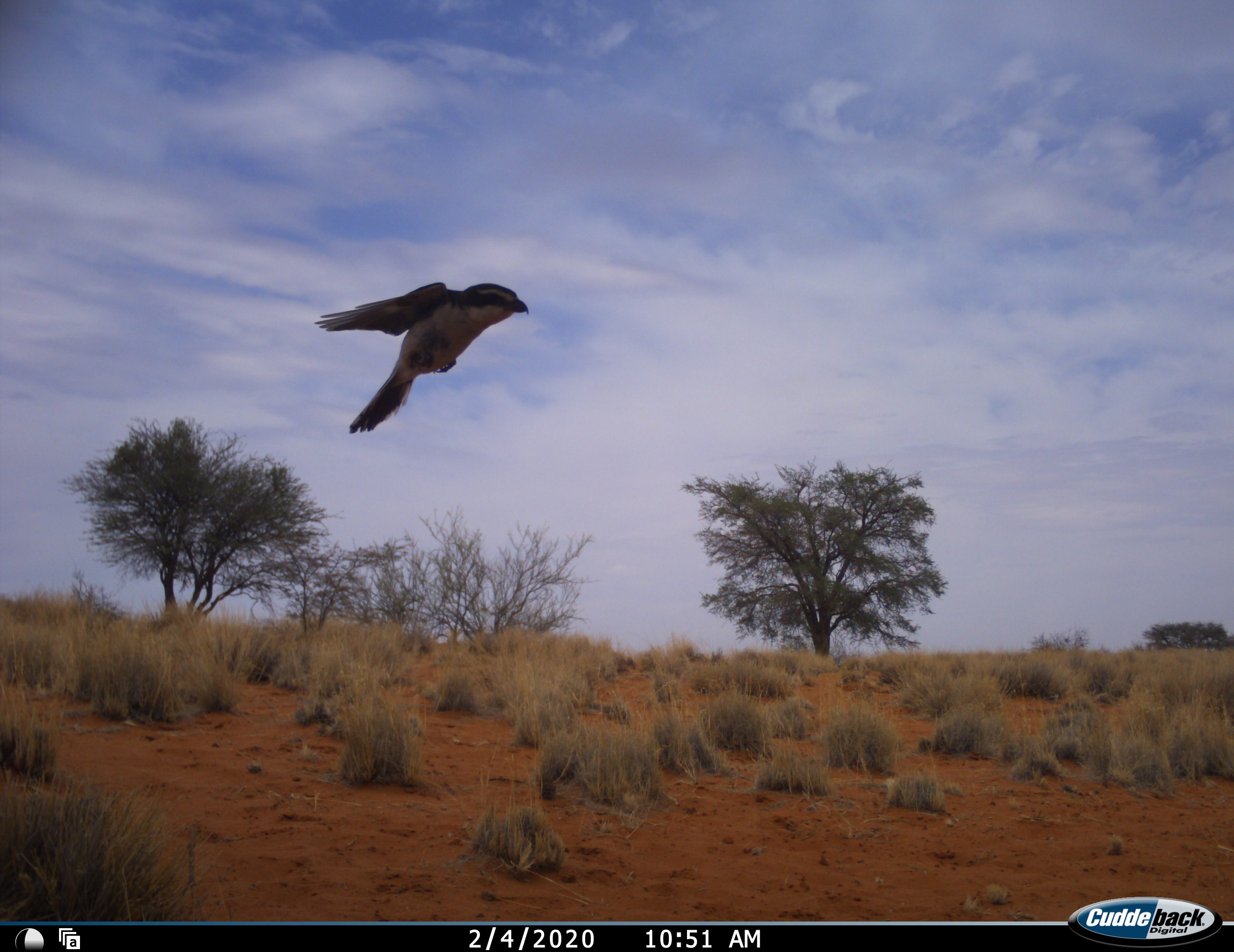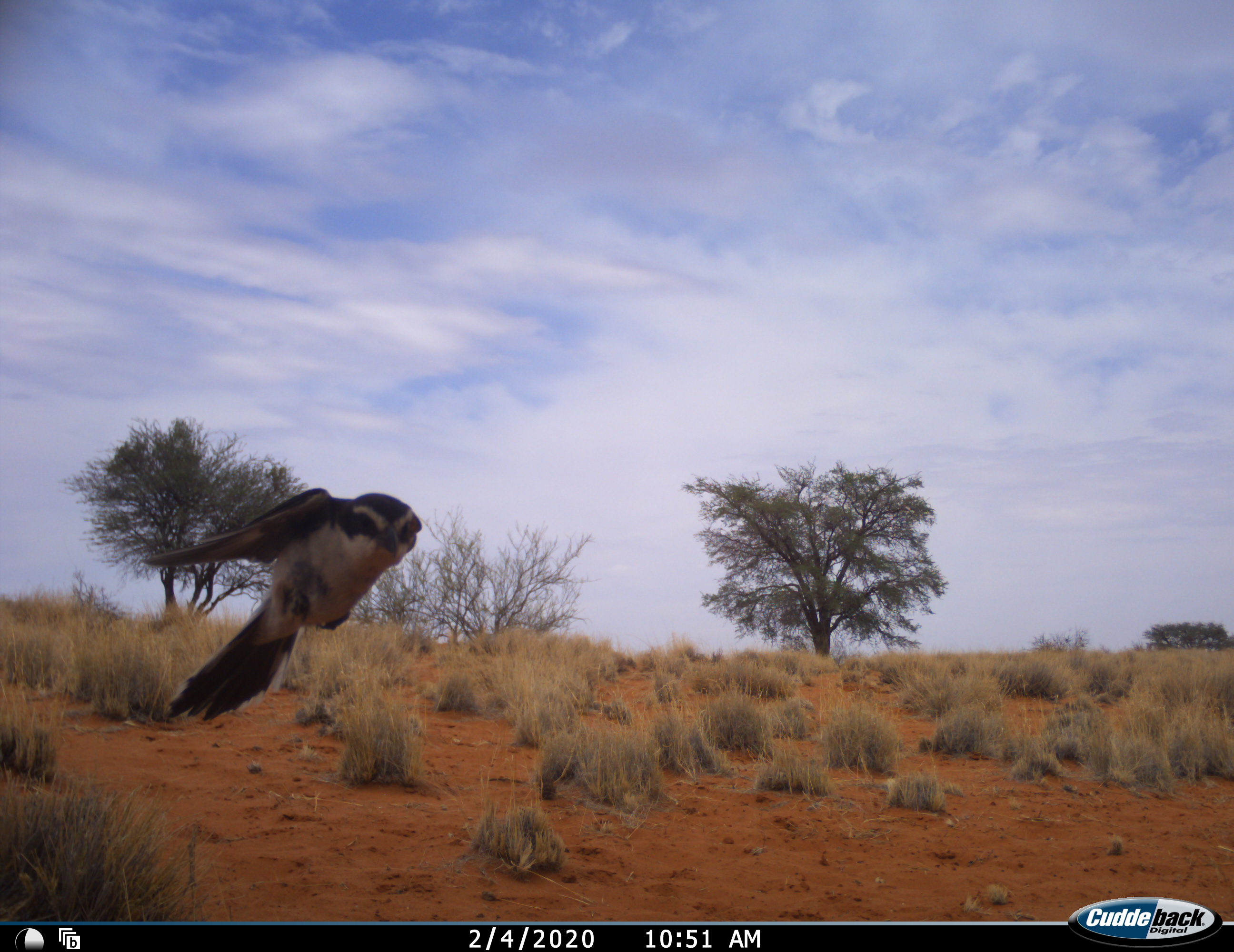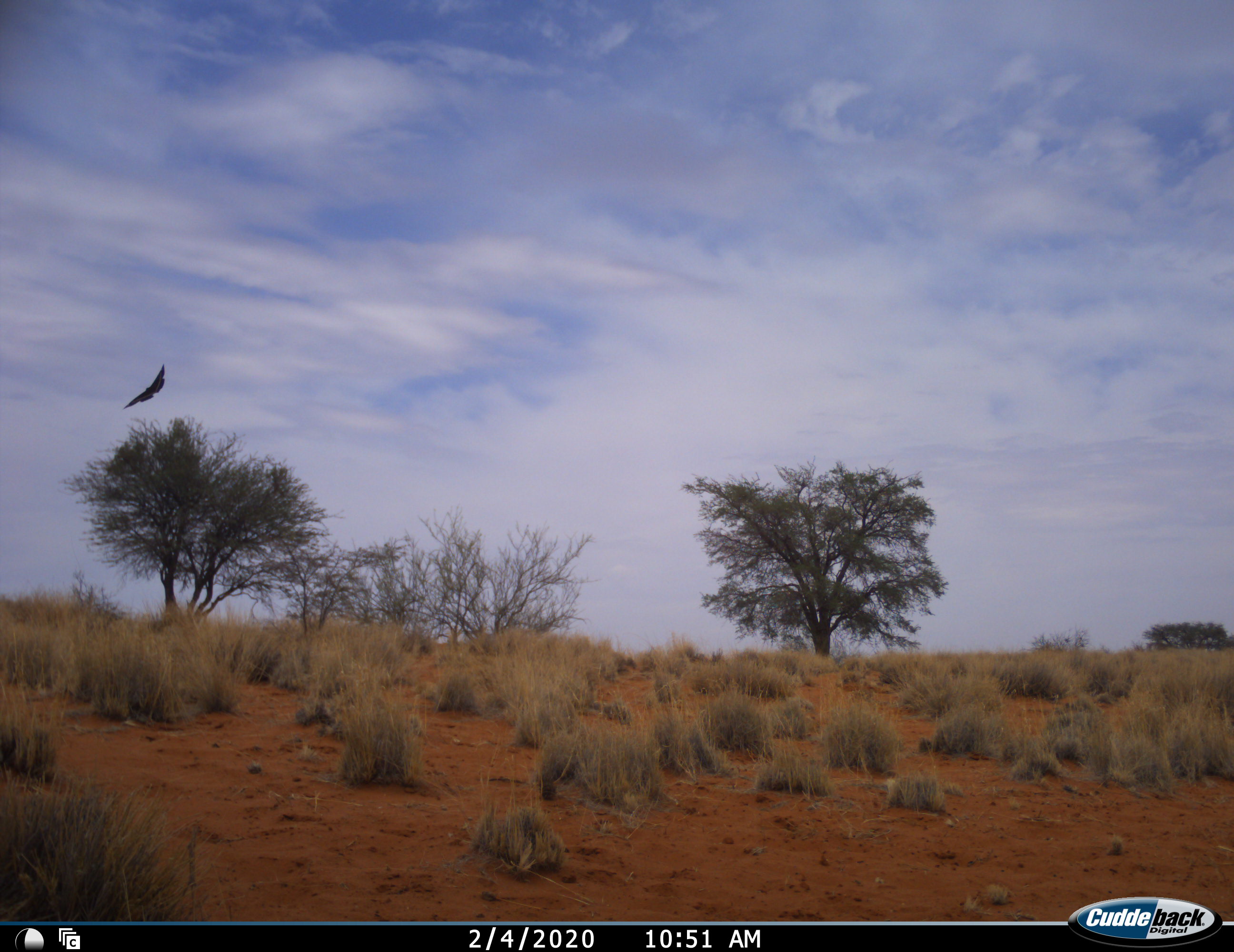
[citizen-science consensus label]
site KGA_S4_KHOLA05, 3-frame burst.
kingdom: Animalia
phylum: Chordata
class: Aves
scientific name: Aves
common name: bird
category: birdother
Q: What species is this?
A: Birdother (bird) (Aves).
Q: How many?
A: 1.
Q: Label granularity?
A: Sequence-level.